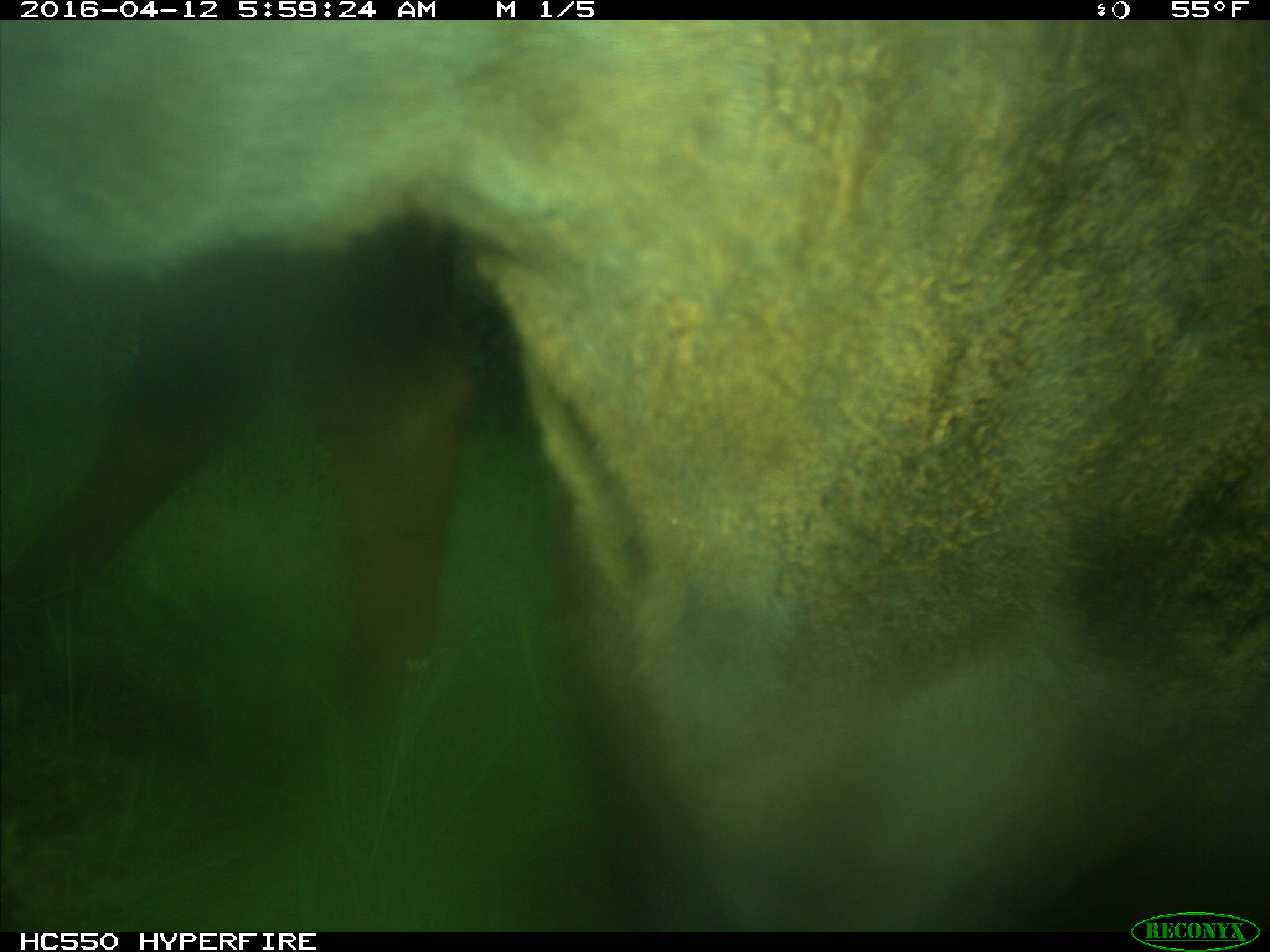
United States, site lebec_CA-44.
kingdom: Animalia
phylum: Chordata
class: Mammalia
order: Artiodactyla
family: Bovidae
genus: Bos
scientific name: Bos taurus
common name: domestic cow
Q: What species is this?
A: Bos taurus (domestic cow).